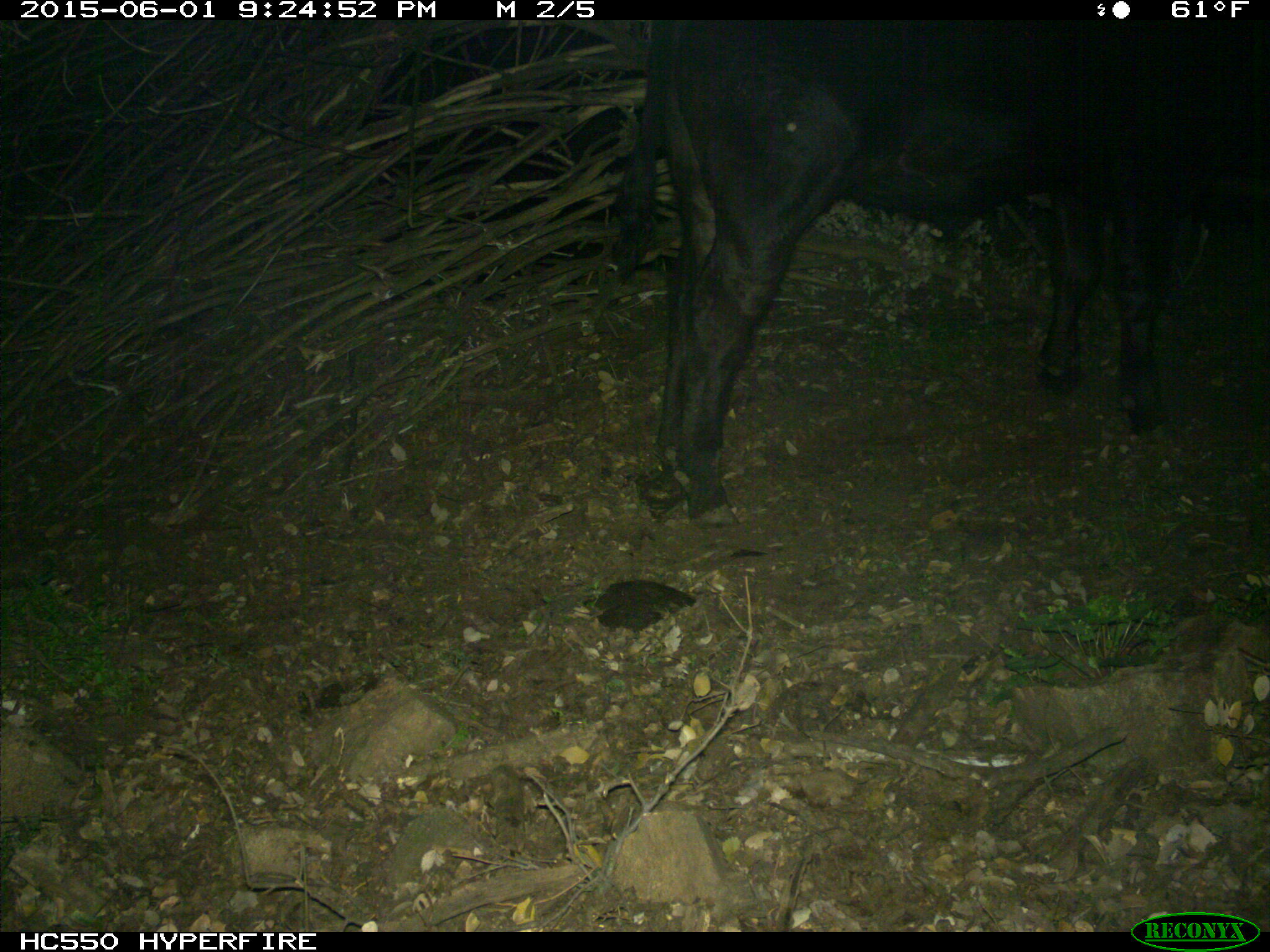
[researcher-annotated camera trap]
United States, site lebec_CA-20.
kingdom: Animalia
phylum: Chordata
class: Mammalia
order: Artiodactyla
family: Bovidae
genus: Bos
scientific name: Bos taurus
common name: domestic cow